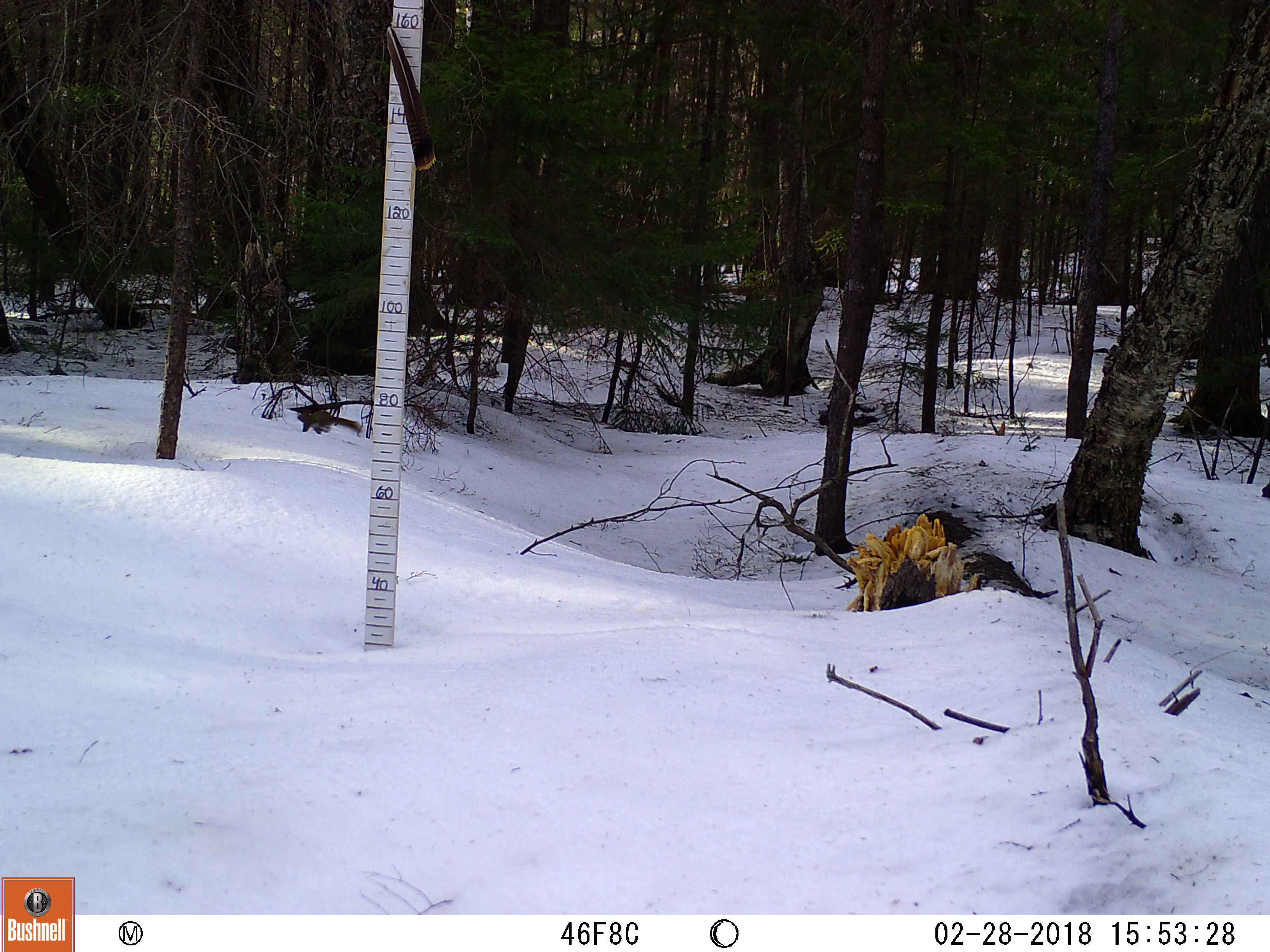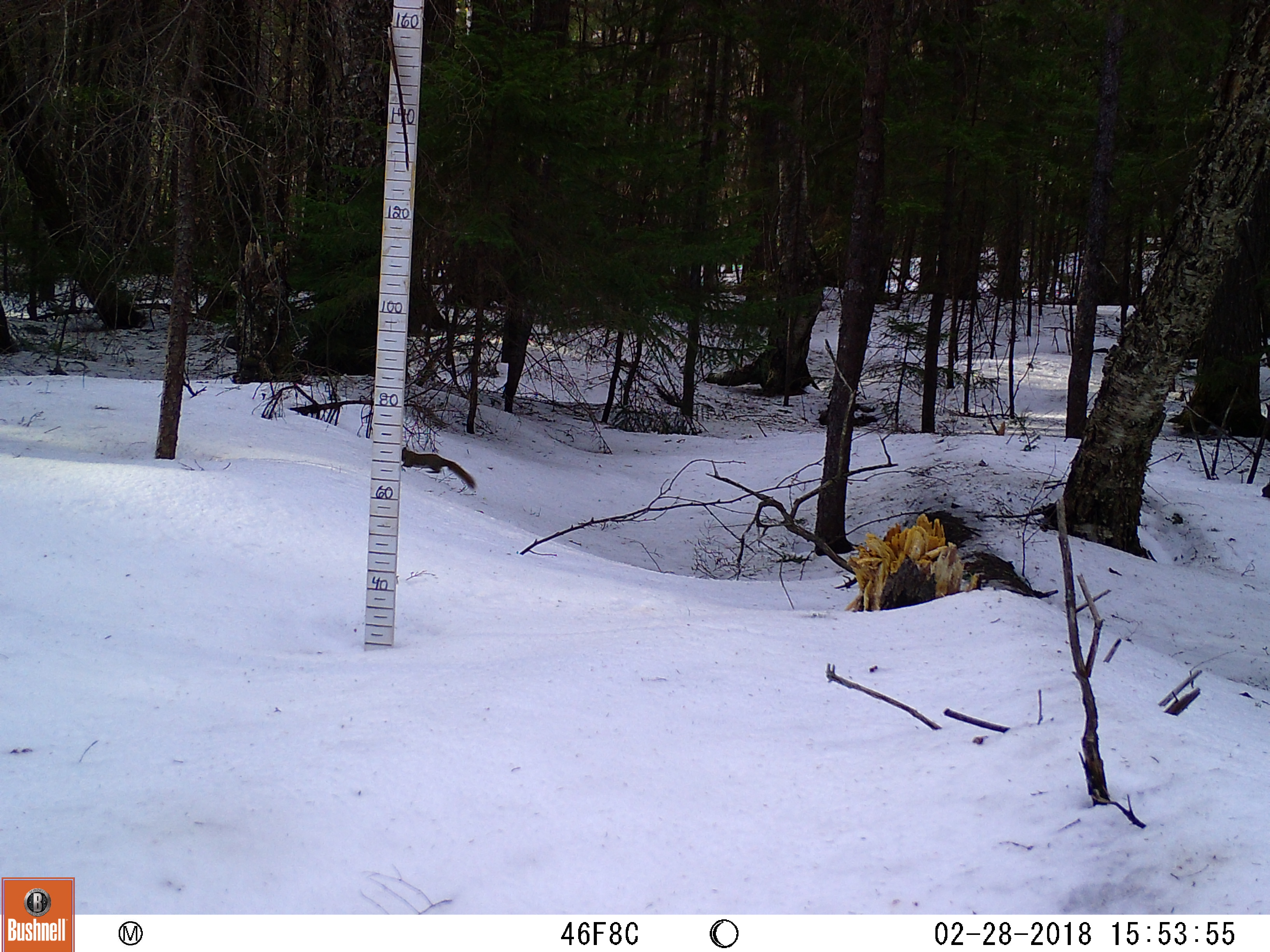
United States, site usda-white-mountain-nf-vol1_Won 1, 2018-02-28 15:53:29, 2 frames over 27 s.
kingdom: Animalia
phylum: Chordata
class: Mammalia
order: Rodentia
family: Sciuridae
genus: Tamiasciurus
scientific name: Tamiasciurus hudsonicus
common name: red squirrel